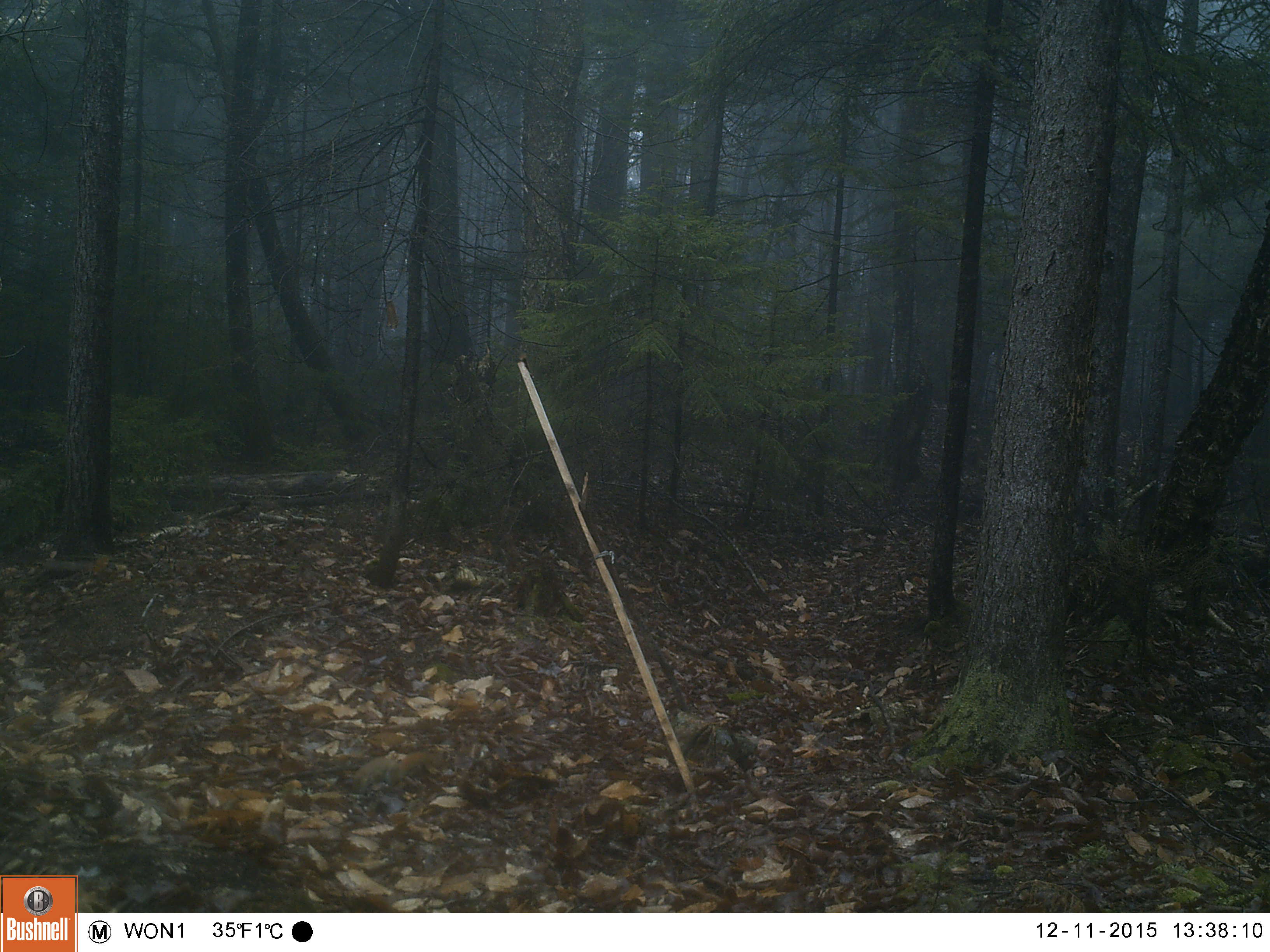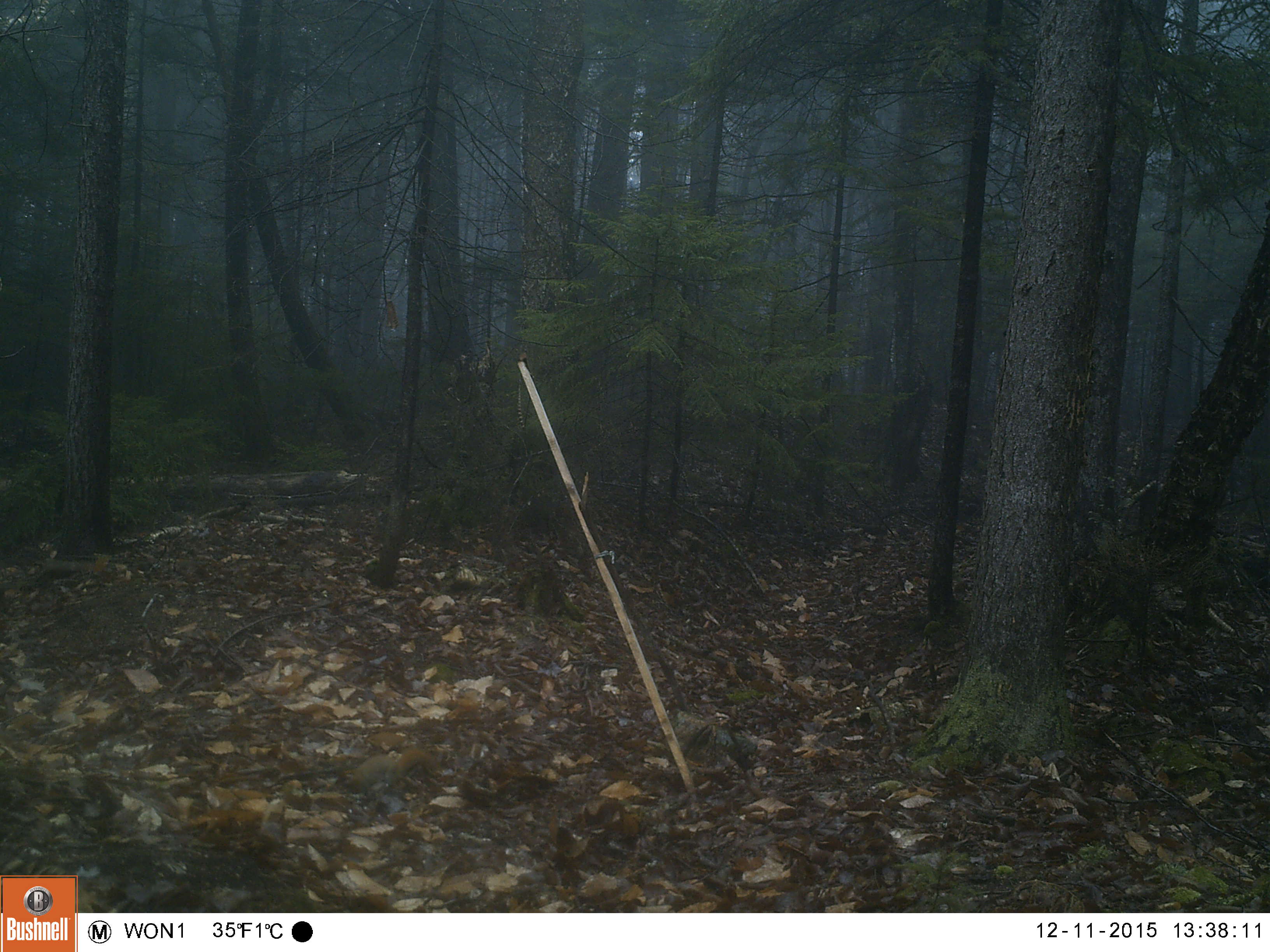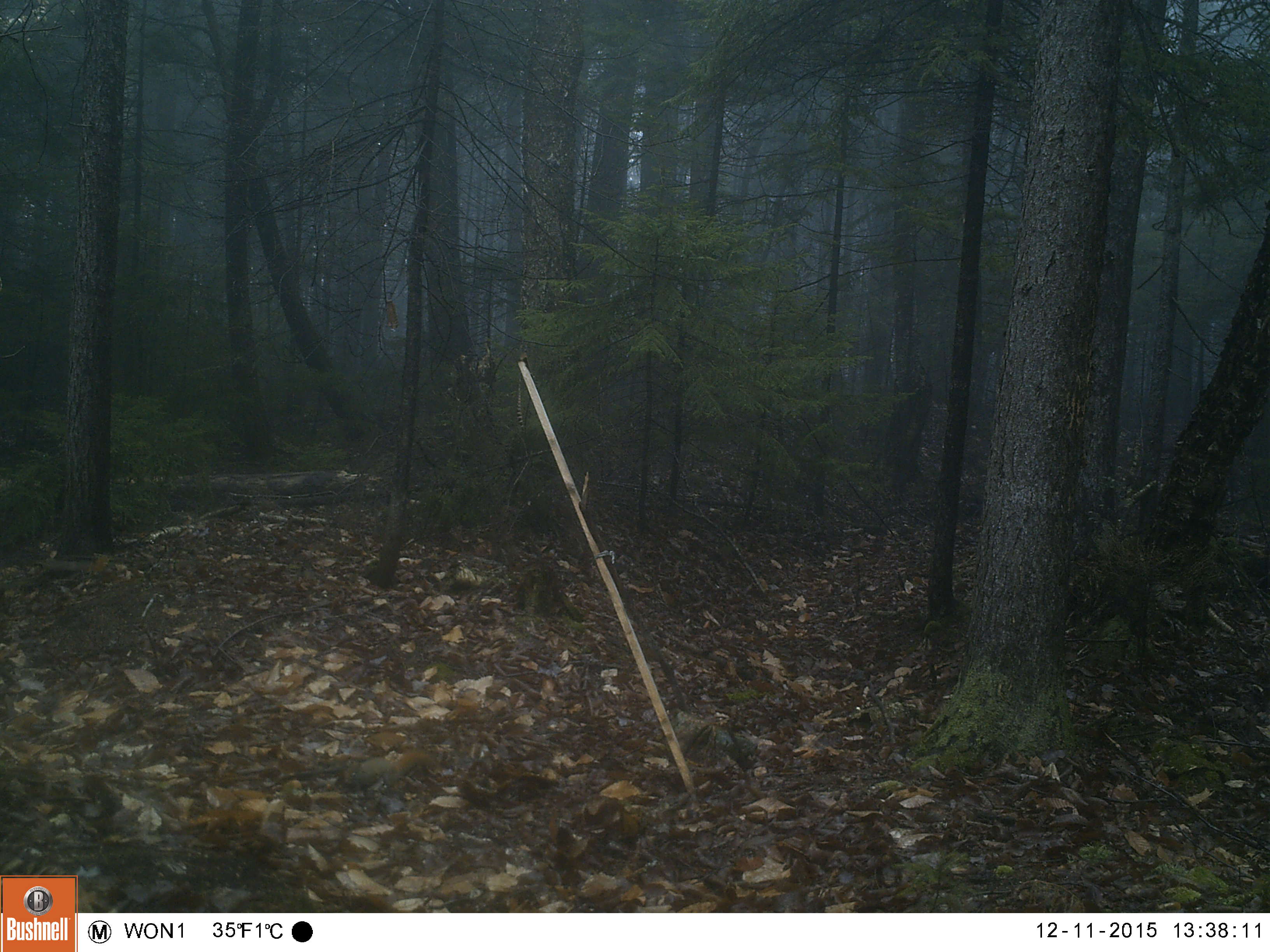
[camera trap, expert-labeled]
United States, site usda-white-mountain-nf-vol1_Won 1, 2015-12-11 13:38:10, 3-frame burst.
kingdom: Animalia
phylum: Chordata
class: Mammalia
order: Rodentia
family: Sciuridae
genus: Tamiasciurus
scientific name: Tamiasciurus hudsonicus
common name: red squirrel